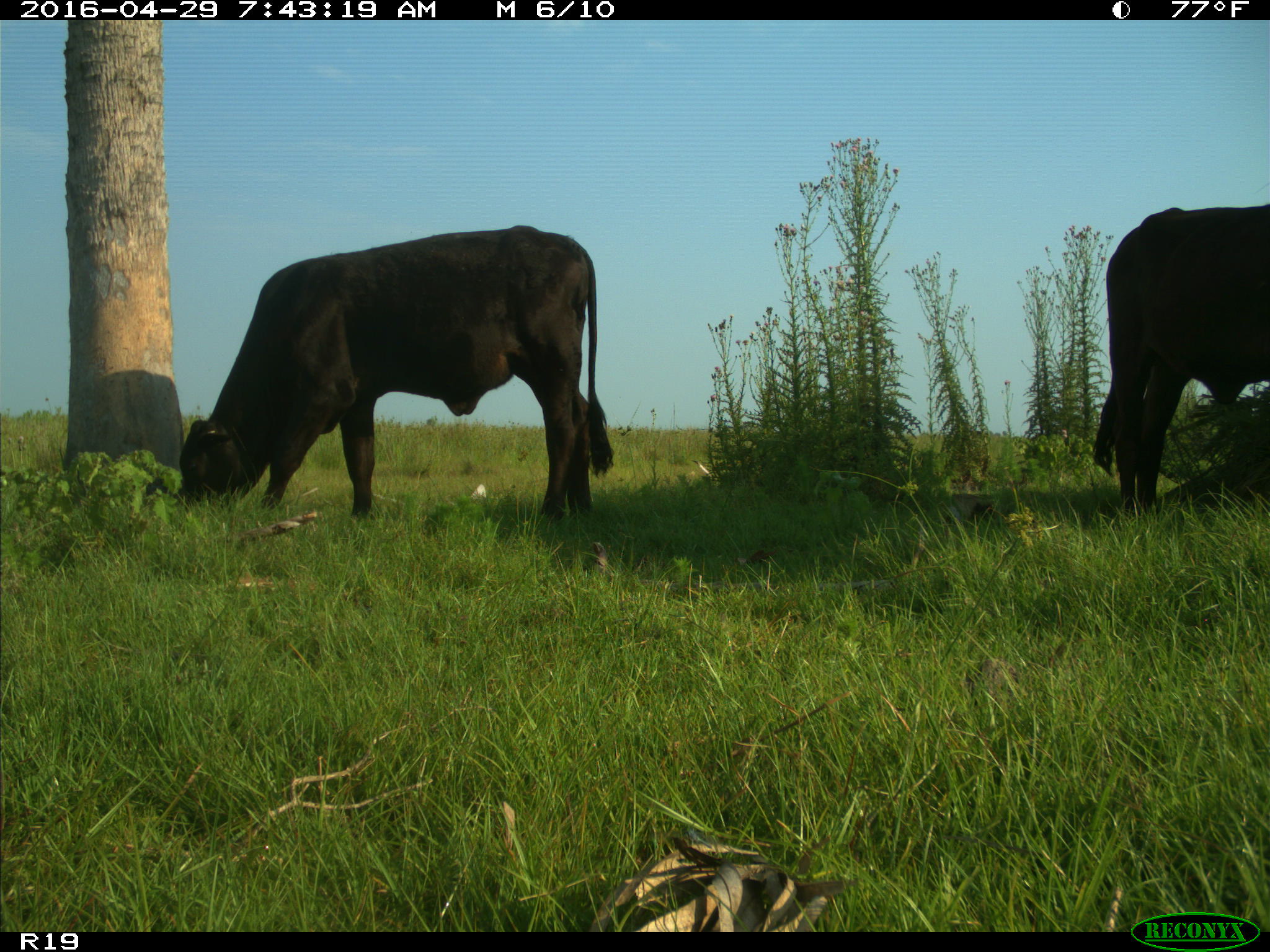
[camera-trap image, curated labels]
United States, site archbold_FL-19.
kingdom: Animalia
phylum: Chordata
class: Mammalia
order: Artiodactyla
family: Bovidae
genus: Bos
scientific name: Bos taurus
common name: domestic cow